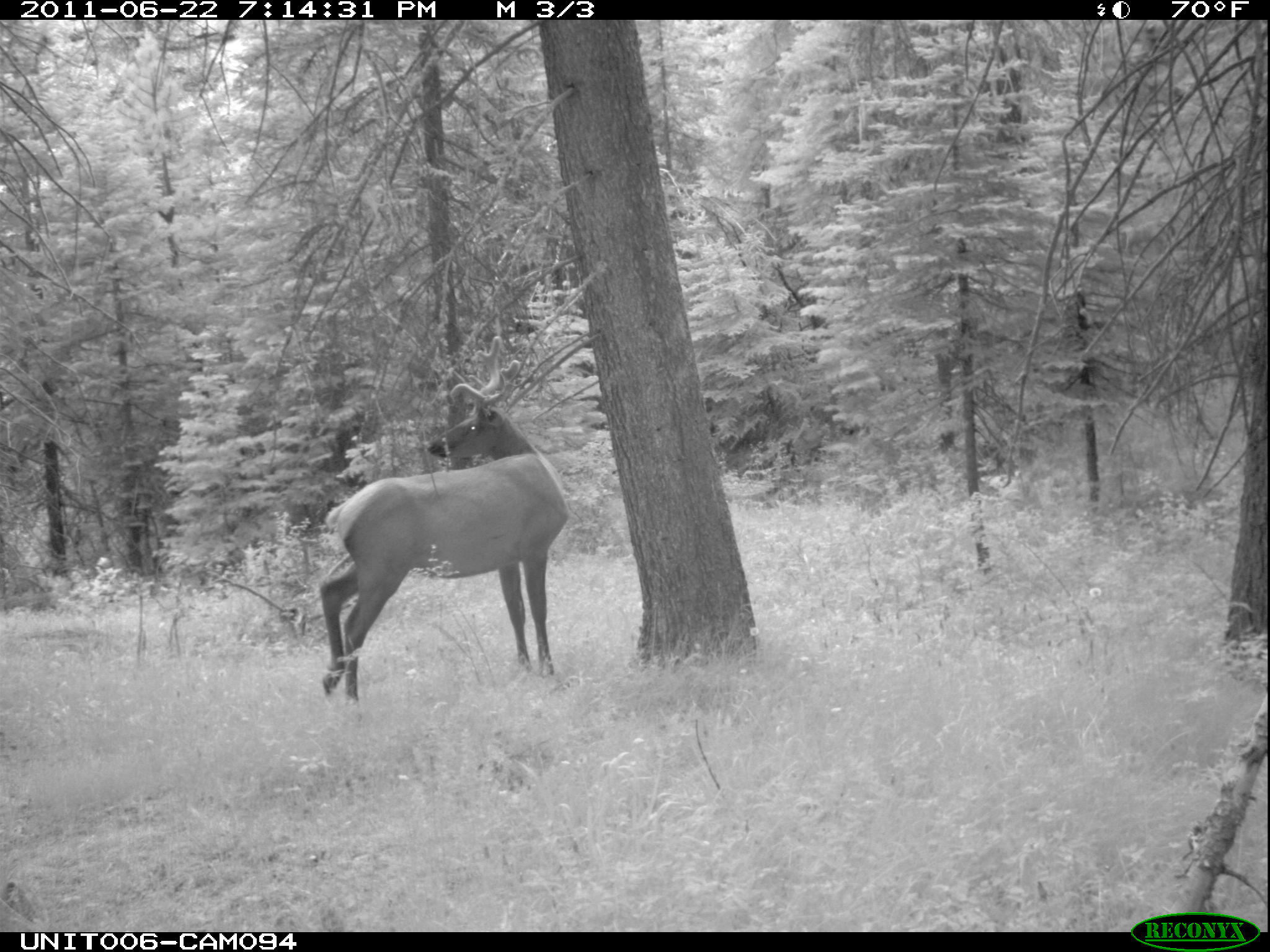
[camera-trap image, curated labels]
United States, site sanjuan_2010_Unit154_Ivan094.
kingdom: Animalia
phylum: Chordata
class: Mammalia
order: Artiodactyla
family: Cervidae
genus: Cervus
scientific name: Cervus elaphus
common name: red deer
Cervus elaphus (red deer).